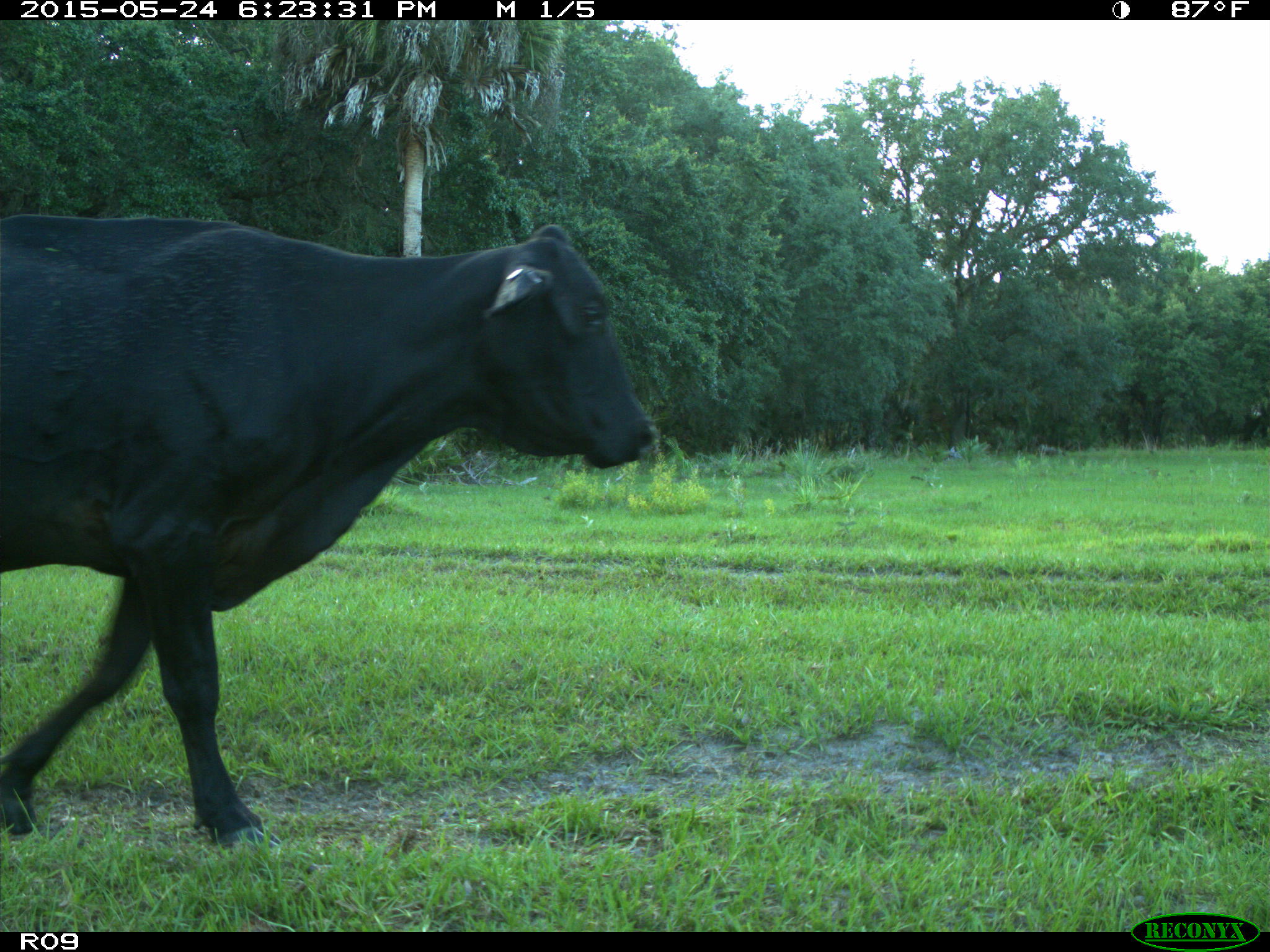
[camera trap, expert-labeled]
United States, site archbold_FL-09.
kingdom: Animalia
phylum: Chordata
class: Mammalia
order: Artiodactyla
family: Bovidae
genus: Bos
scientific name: Bos taurus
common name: domestic cow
Bos taurus (domestic cow).